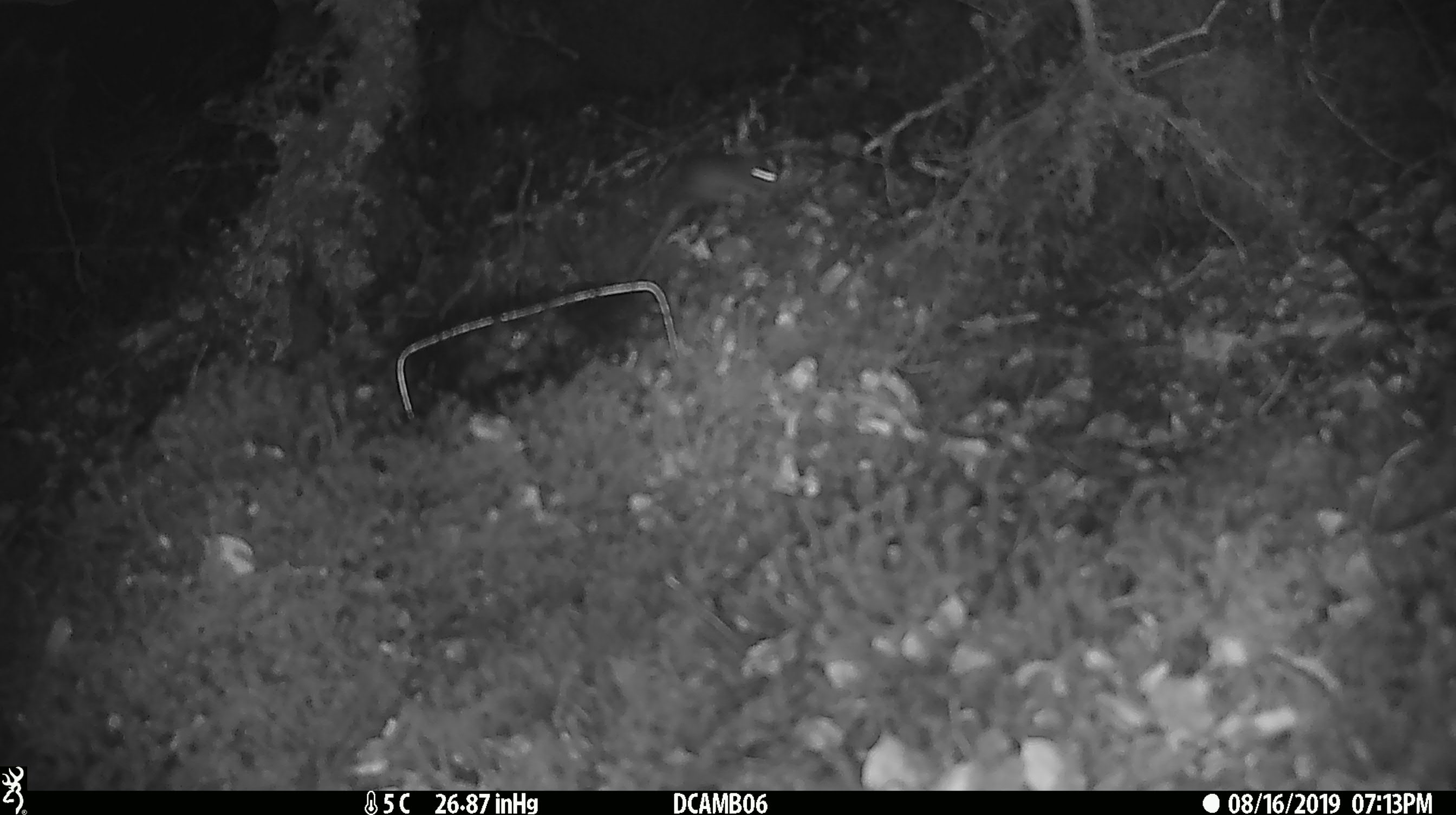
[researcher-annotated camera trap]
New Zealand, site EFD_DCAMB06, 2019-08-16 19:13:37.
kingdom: Animalia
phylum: Chordata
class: Mammalia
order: Rodentia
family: Muridae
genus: Mus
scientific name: Mus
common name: mouse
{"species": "mouse (Mus)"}